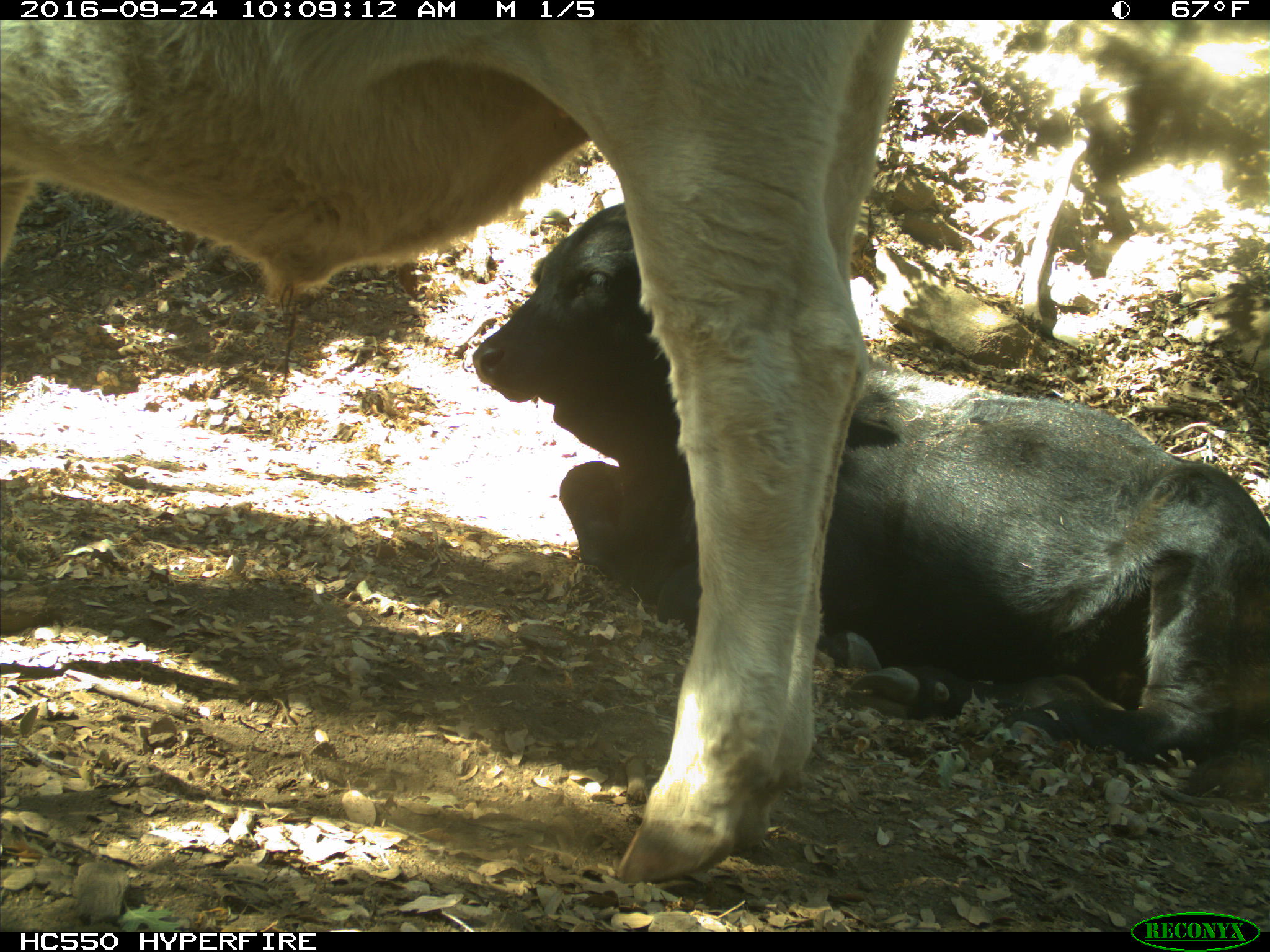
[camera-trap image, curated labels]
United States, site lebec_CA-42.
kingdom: Animalia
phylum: Chordata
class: Mammalia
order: Artiodactyla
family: Bovidae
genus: Bos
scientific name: Bos taurus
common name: domestic cow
Bos taurus (domestic cow).